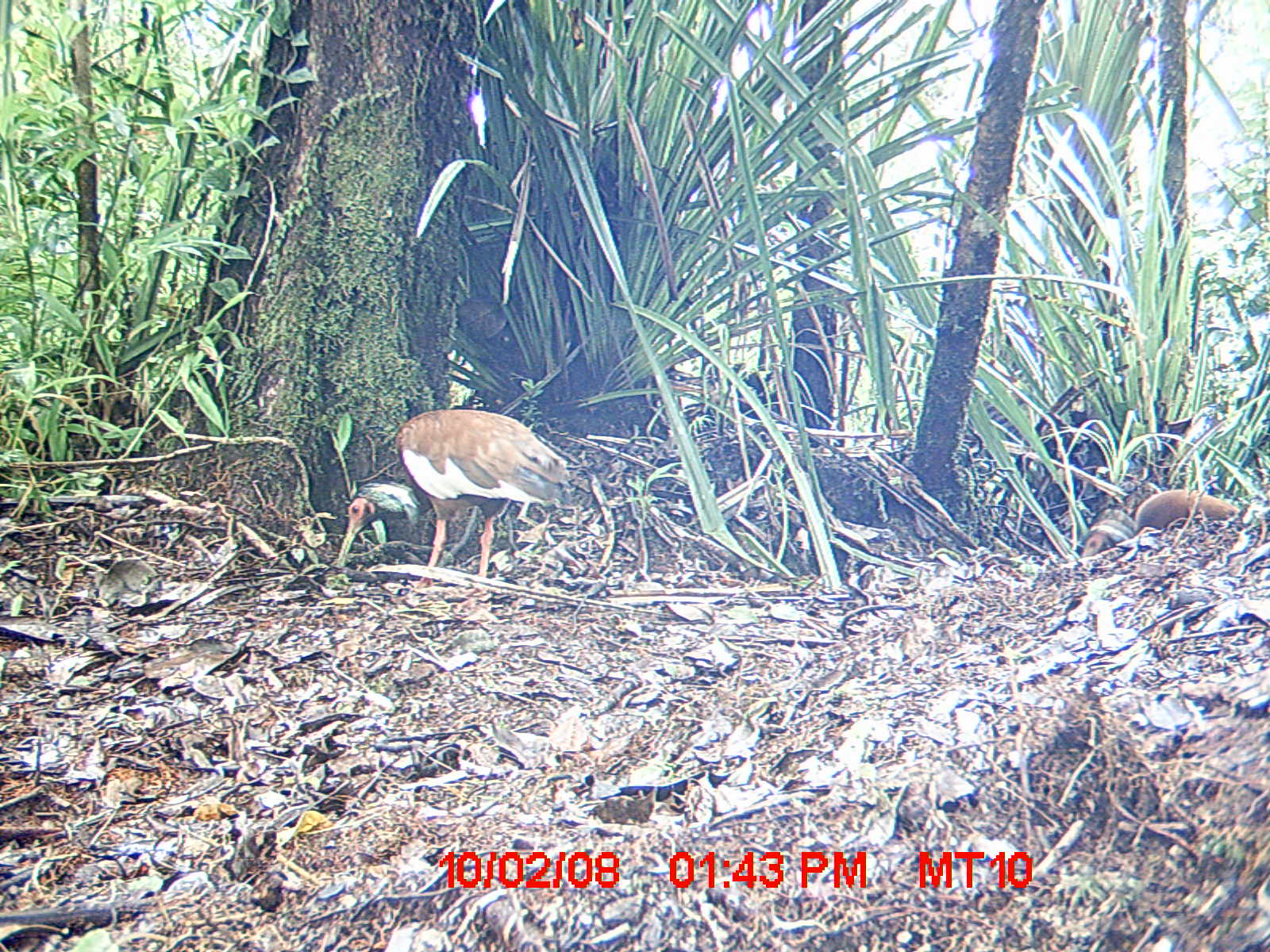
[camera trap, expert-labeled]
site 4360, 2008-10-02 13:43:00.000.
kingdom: Animalia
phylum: Chordata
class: Aves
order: Pelecaniformes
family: Threskiornithidae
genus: Lophotibis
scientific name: Lophotibis cristata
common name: madagascan ibis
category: lophotibis cristataa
Lophotibis cristataa (madagascan ibis) (Lophotibis cristata), count 2.